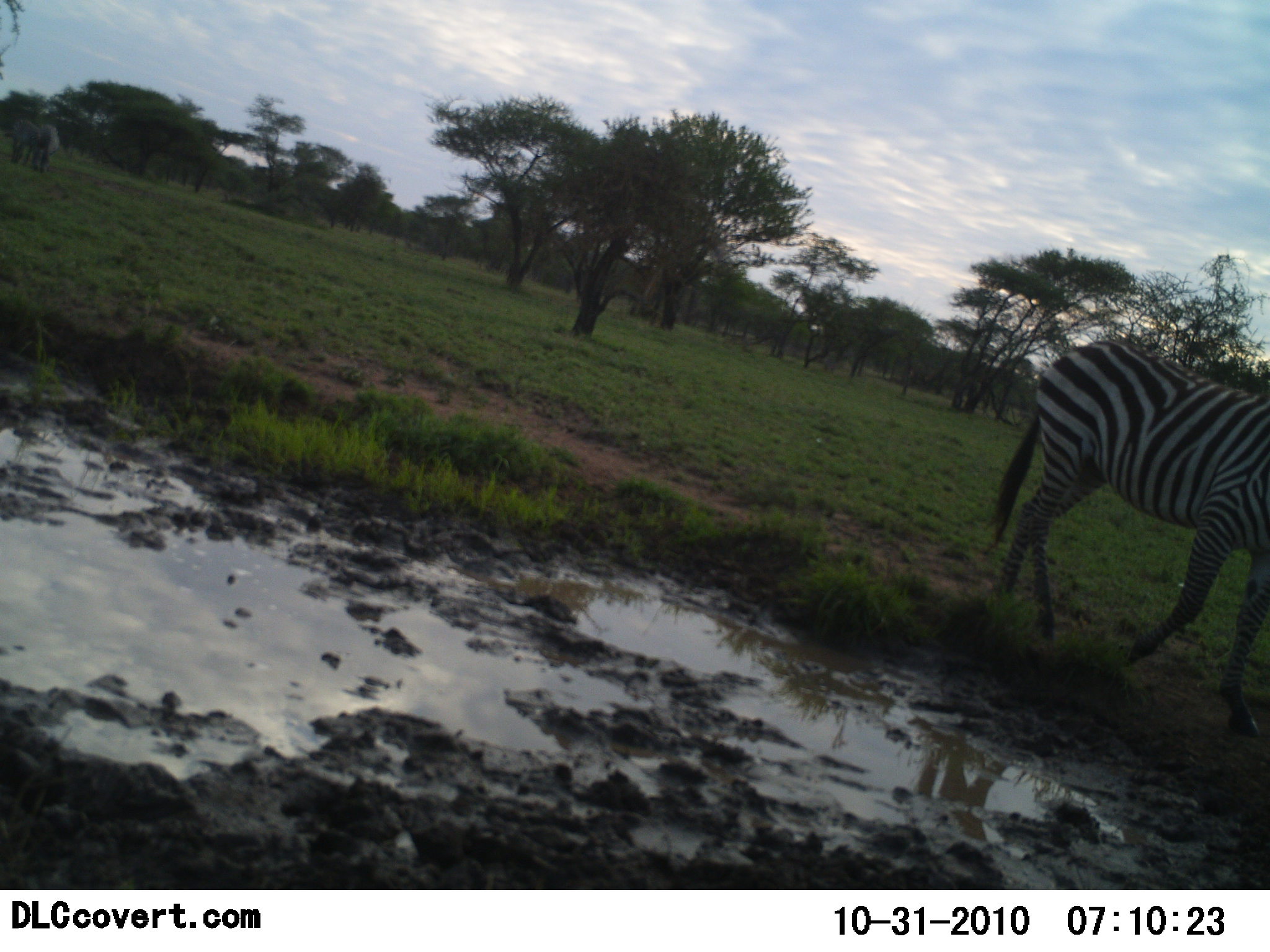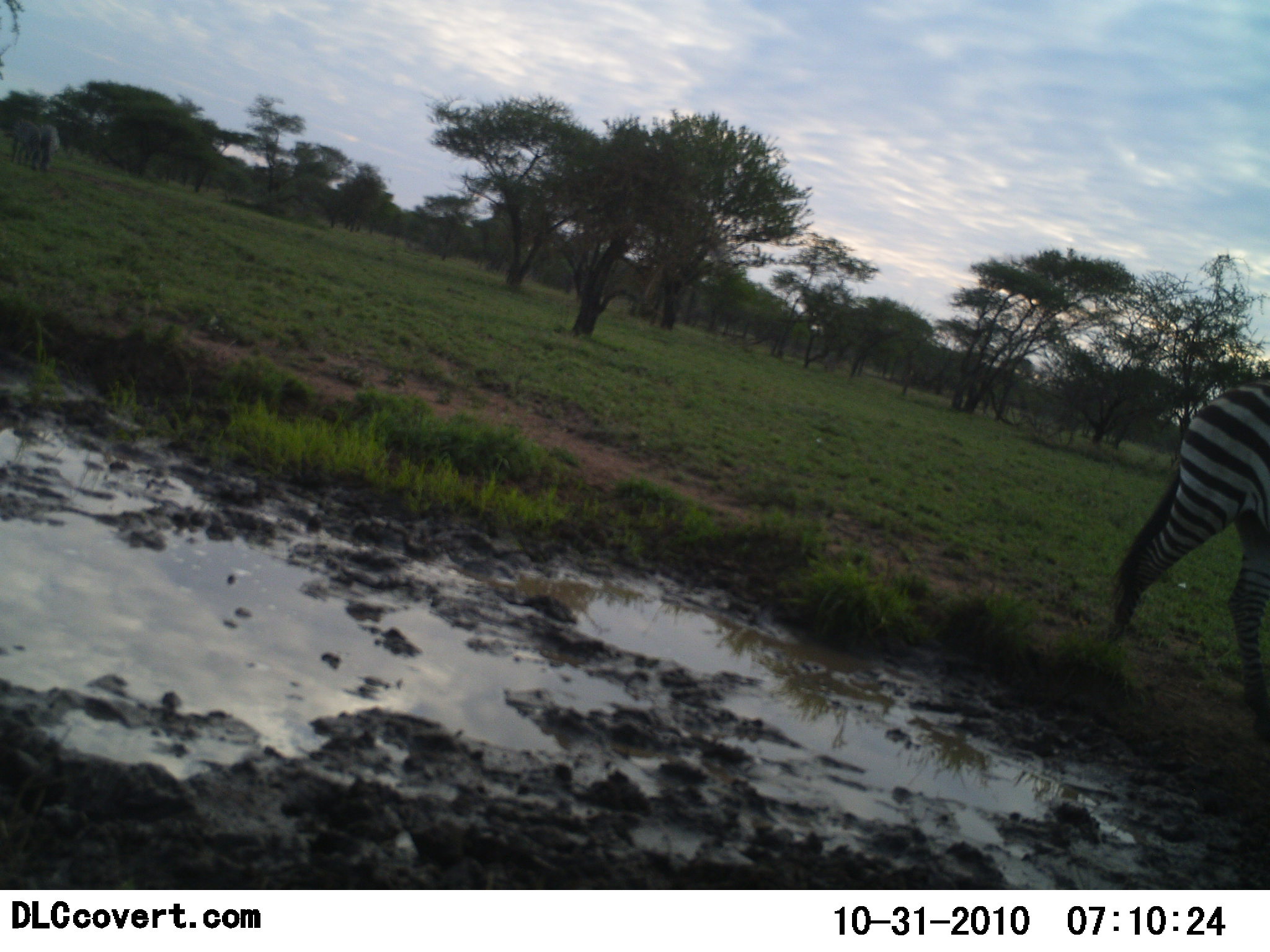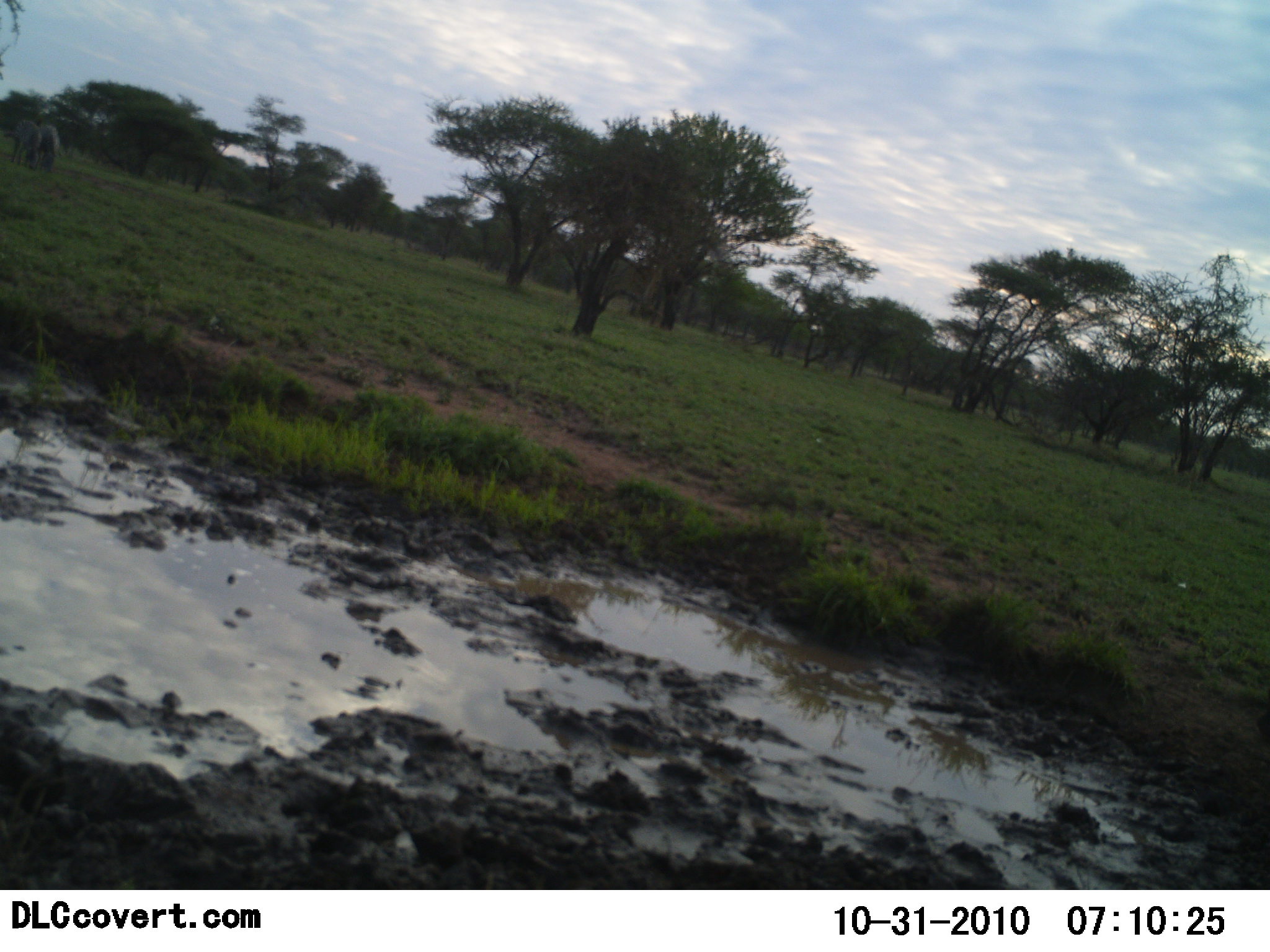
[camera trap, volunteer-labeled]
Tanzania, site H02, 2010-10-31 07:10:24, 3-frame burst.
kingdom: Animalia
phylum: Chordata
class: Mammalia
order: Perissodactyla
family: Equidae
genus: Equus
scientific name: Equus quagga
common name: plains zebra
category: zebra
Zebra (plains zebra) (Equus quagga), count 1. Behavior (volunteer vote fractions): standing 17%, resting 0%, moving 83%, interacting 0%. Young present (vote fraction): 0%. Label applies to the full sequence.